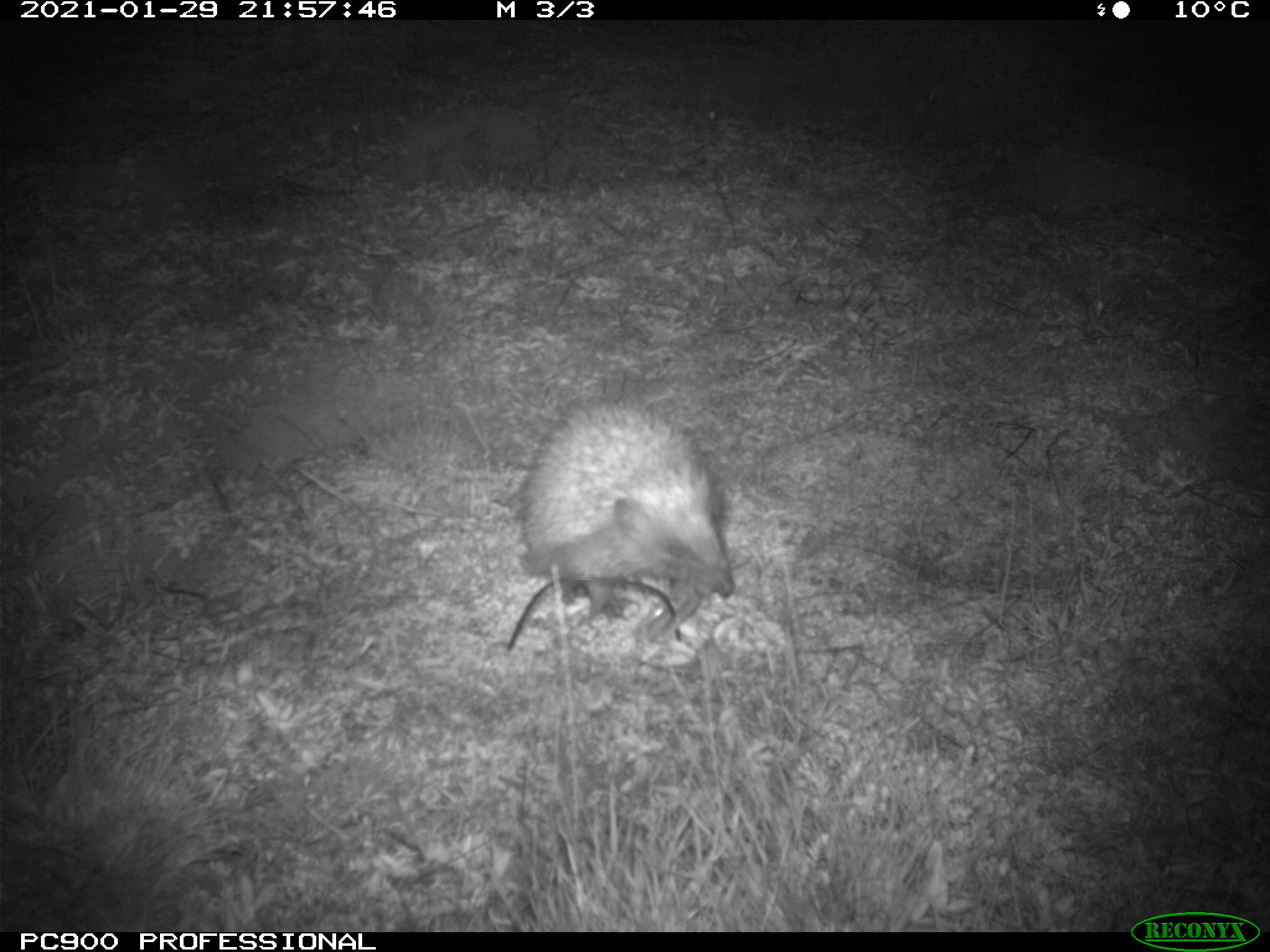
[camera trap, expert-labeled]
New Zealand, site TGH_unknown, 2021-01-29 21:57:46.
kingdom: Animalia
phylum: Chordata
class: Mammalia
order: Eulipotyphla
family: Erinaceidae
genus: Erinaceus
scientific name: Erinaceus europaeus europaeus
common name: european hedgehog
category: hedgehog